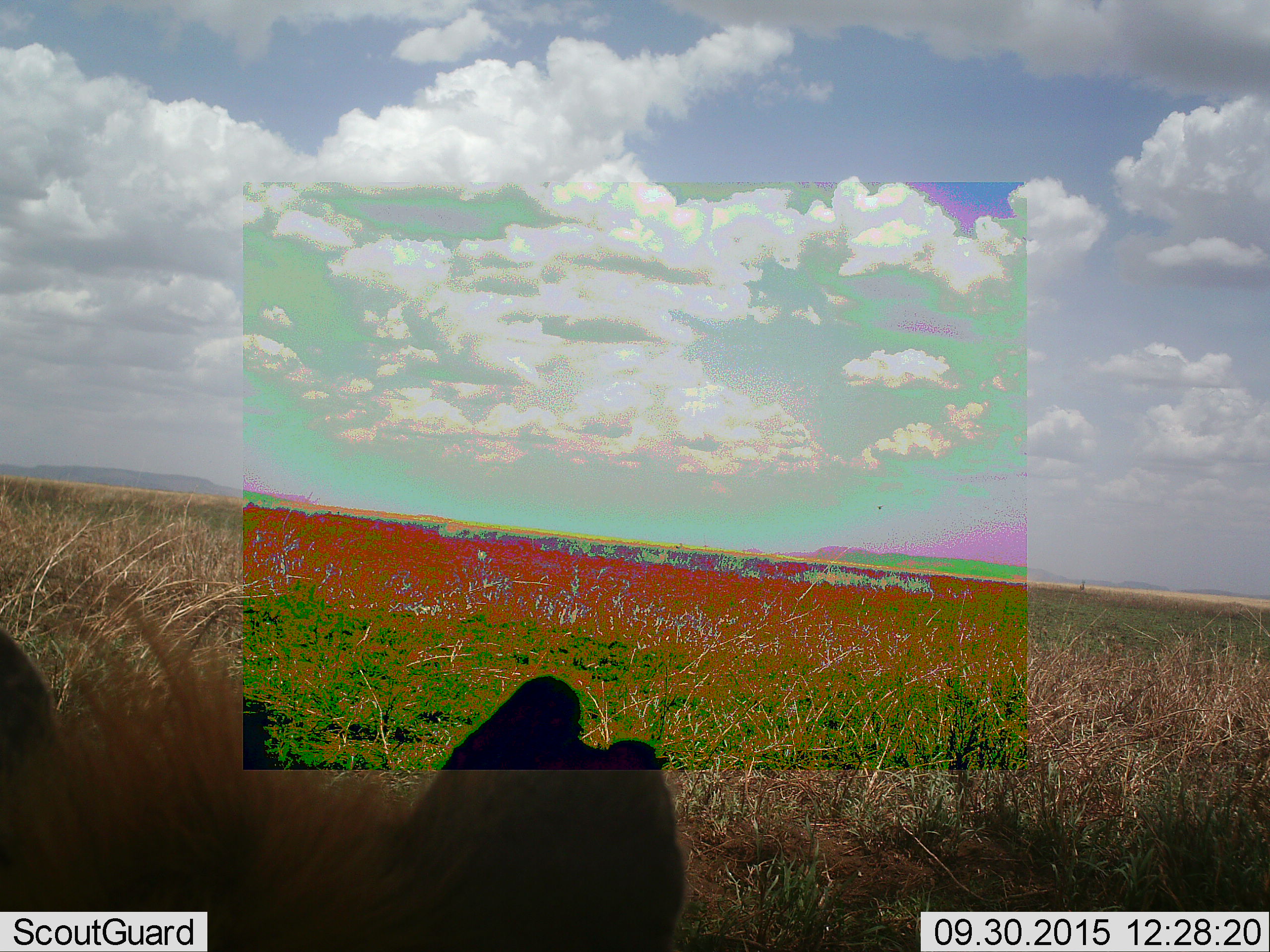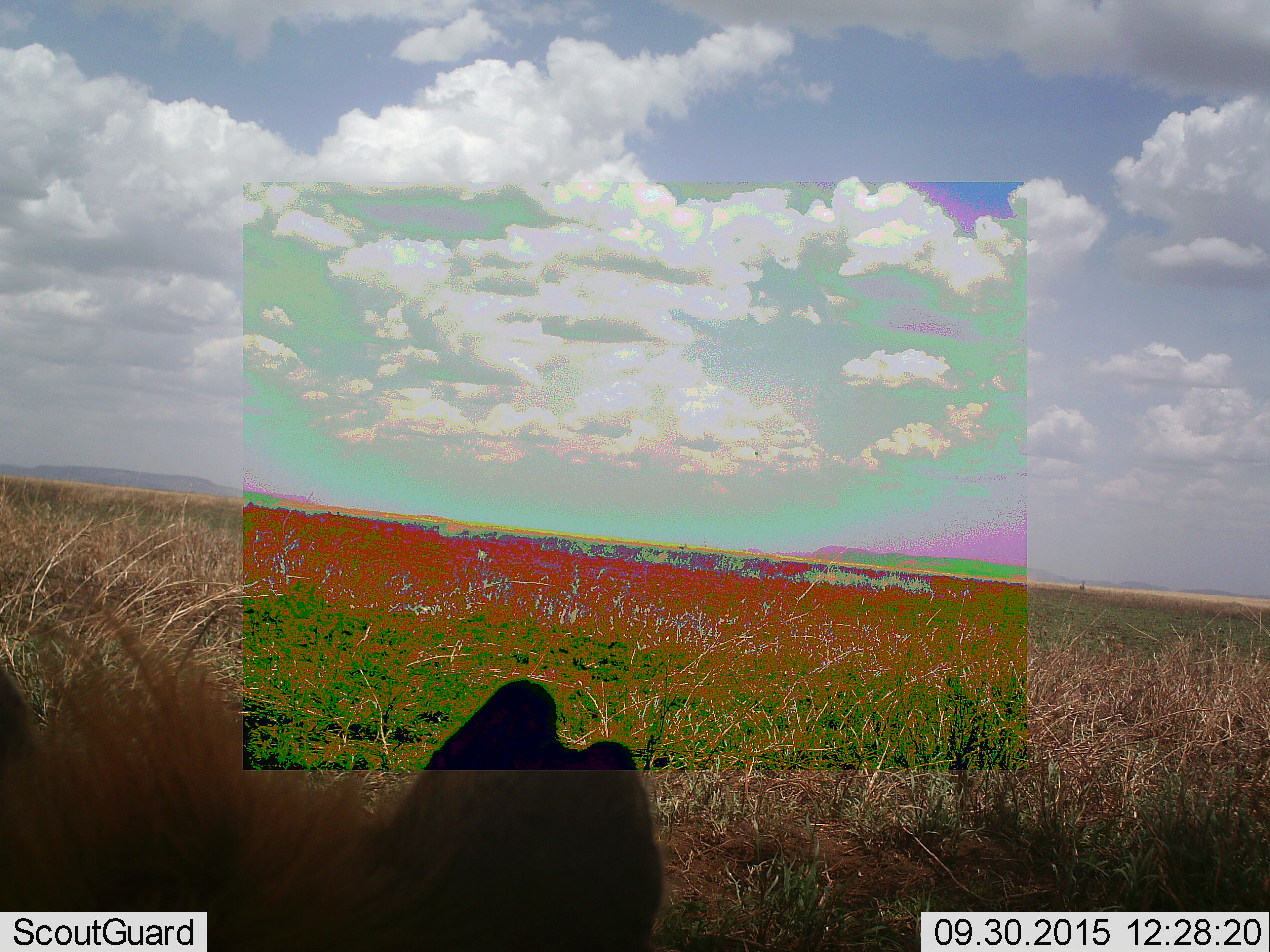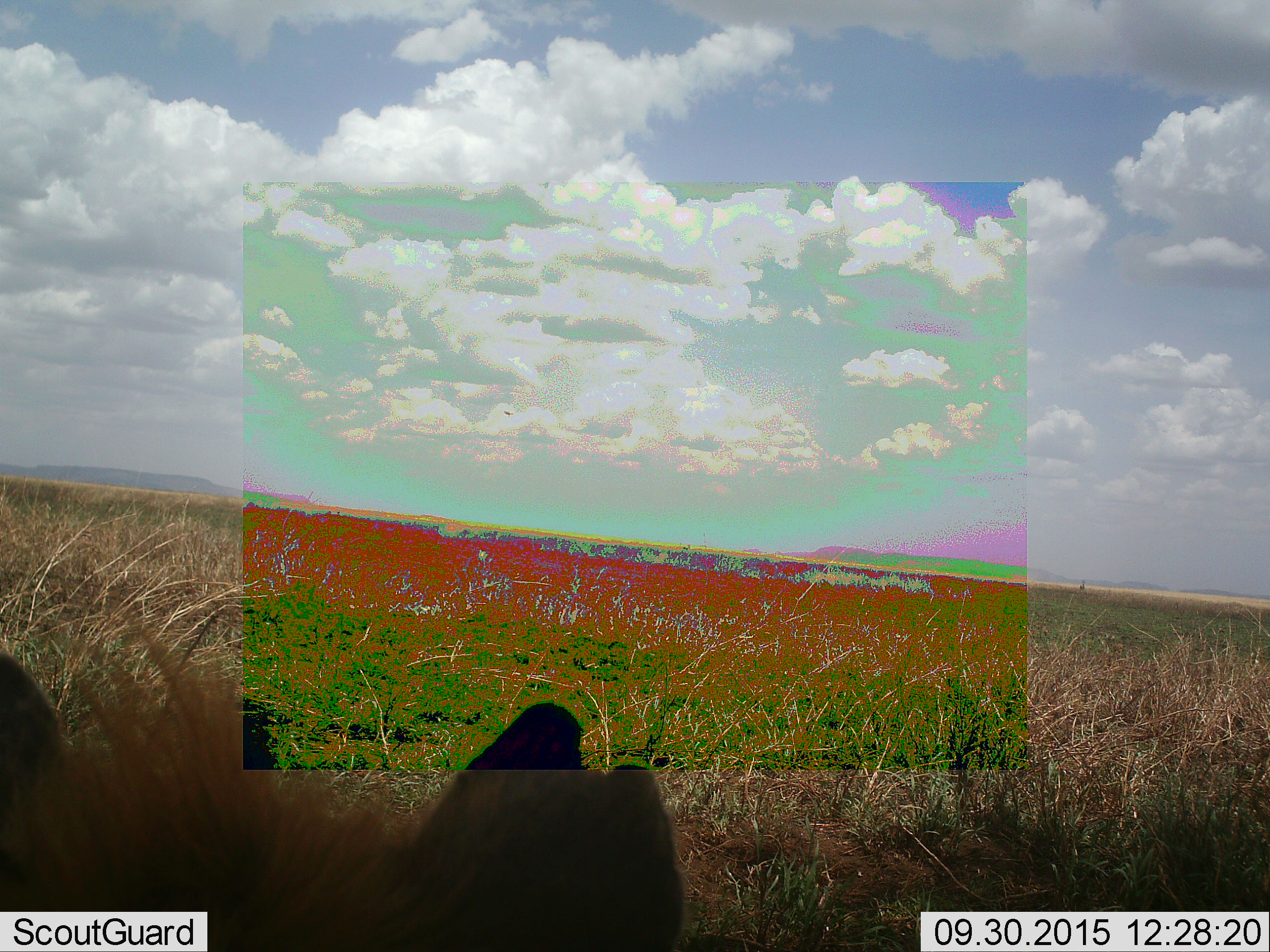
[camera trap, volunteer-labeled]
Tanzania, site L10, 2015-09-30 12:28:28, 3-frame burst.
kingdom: Animalia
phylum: Chordata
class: Mammalia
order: Carnivora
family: Hyaenidae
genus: Crocuta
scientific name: Crocuta crocuta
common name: spotted hyena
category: hyenaspotted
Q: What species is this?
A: Hyenaspotted (spotted hyena) (Crocuta crocuta).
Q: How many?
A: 1.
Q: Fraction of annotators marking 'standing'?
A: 20%.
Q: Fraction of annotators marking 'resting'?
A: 80%.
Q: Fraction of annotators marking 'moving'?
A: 0%.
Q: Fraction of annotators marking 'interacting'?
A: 0%.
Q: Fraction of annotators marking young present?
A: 0%.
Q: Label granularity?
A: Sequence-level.